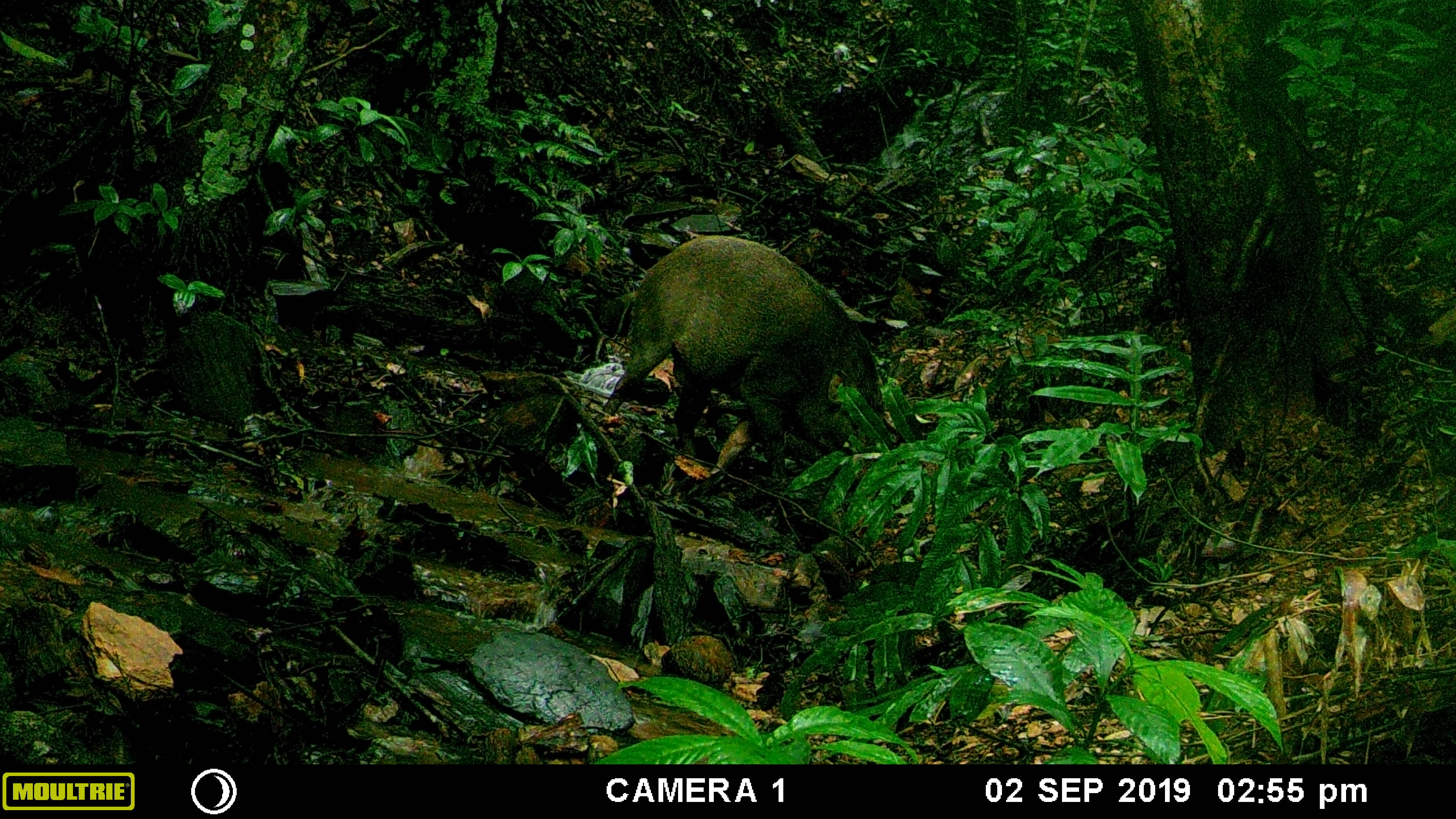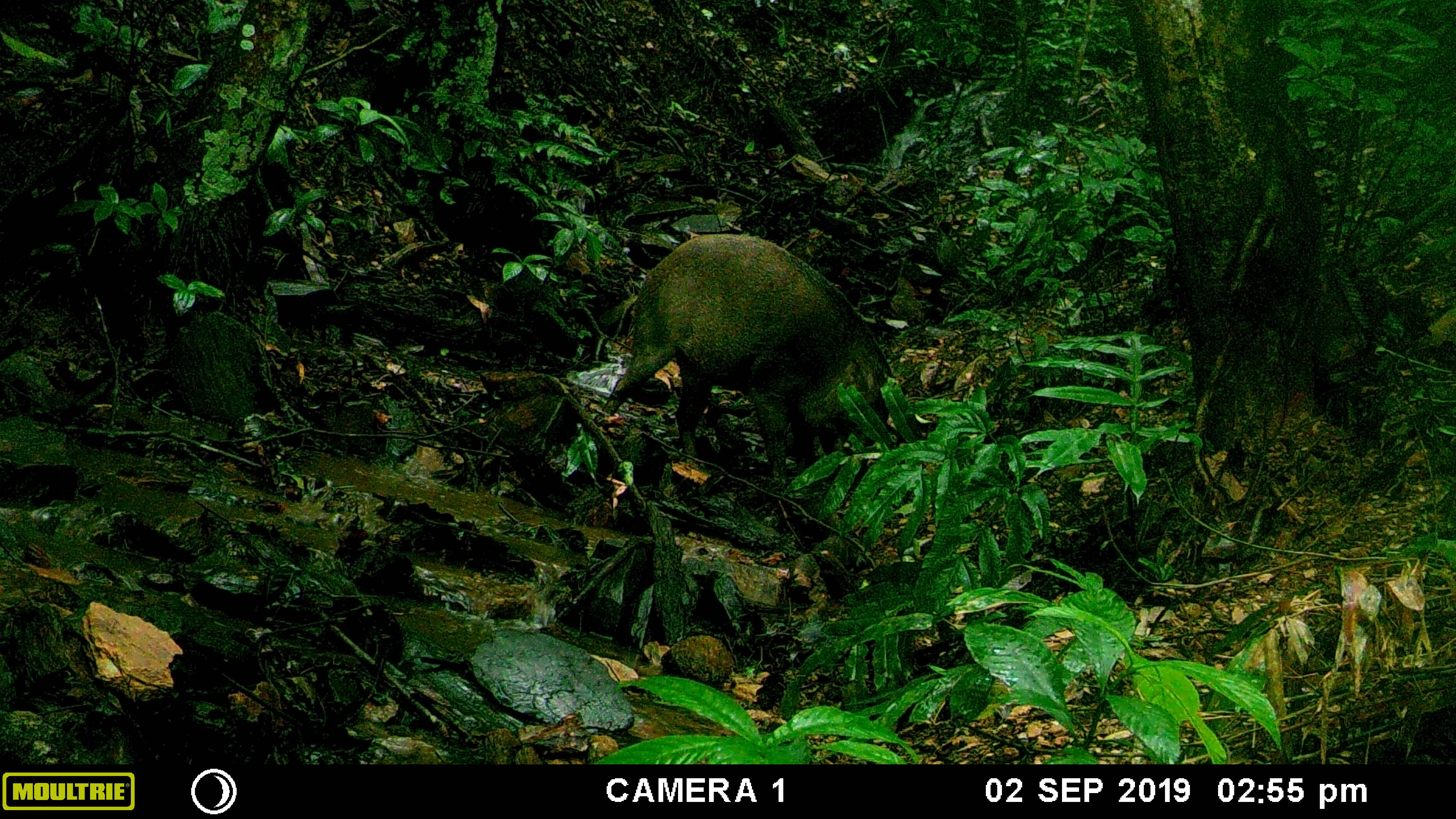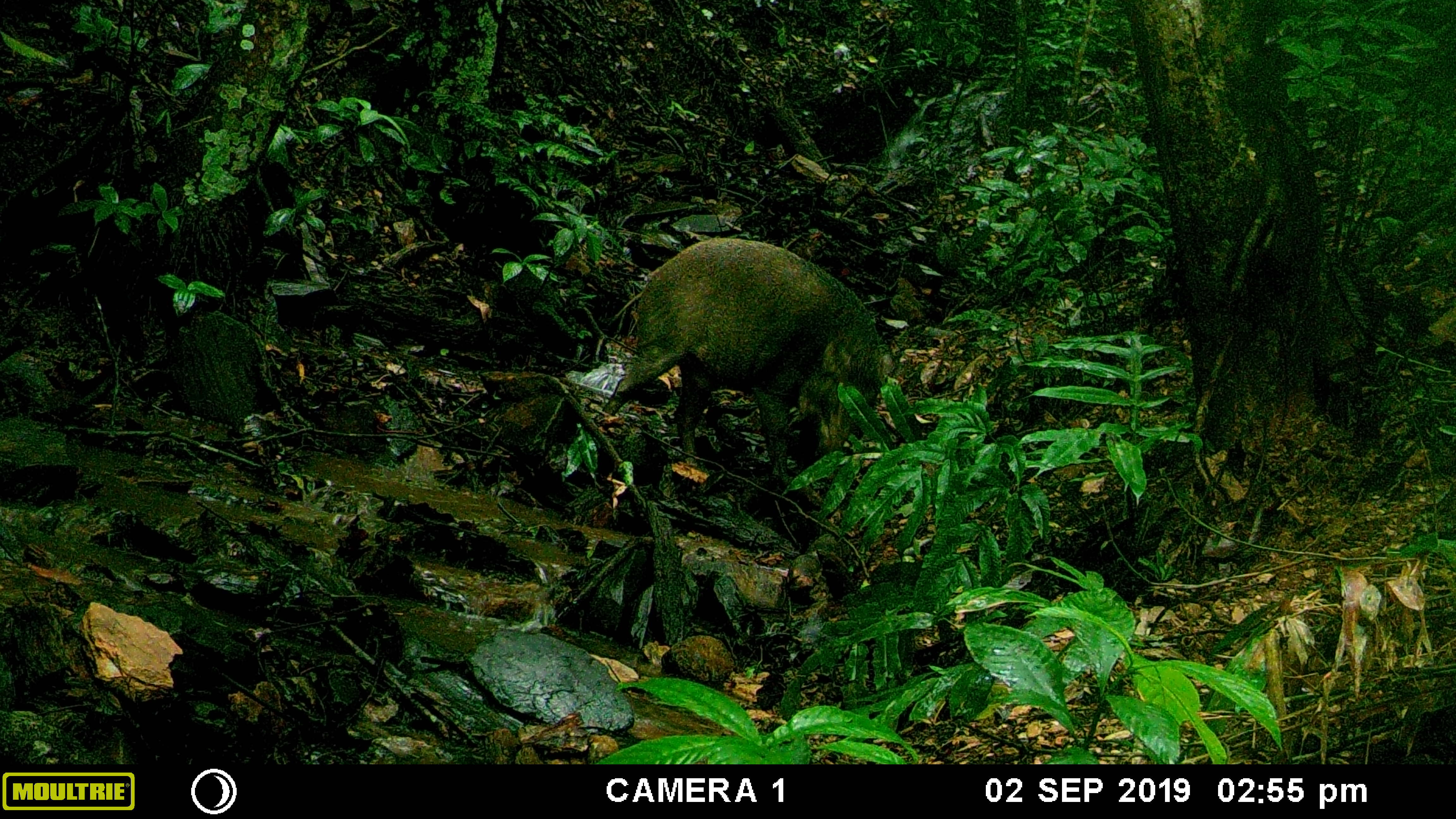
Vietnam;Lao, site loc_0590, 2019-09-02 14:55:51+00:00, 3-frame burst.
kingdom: Animalia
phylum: Chordata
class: Mammalia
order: Artiodactyla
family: Suidae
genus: Sus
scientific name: Sus scrofa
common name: eurasian wild pig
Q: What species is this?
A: Eurasian wild pig (Sus scrofa).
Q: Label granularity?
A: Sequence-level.